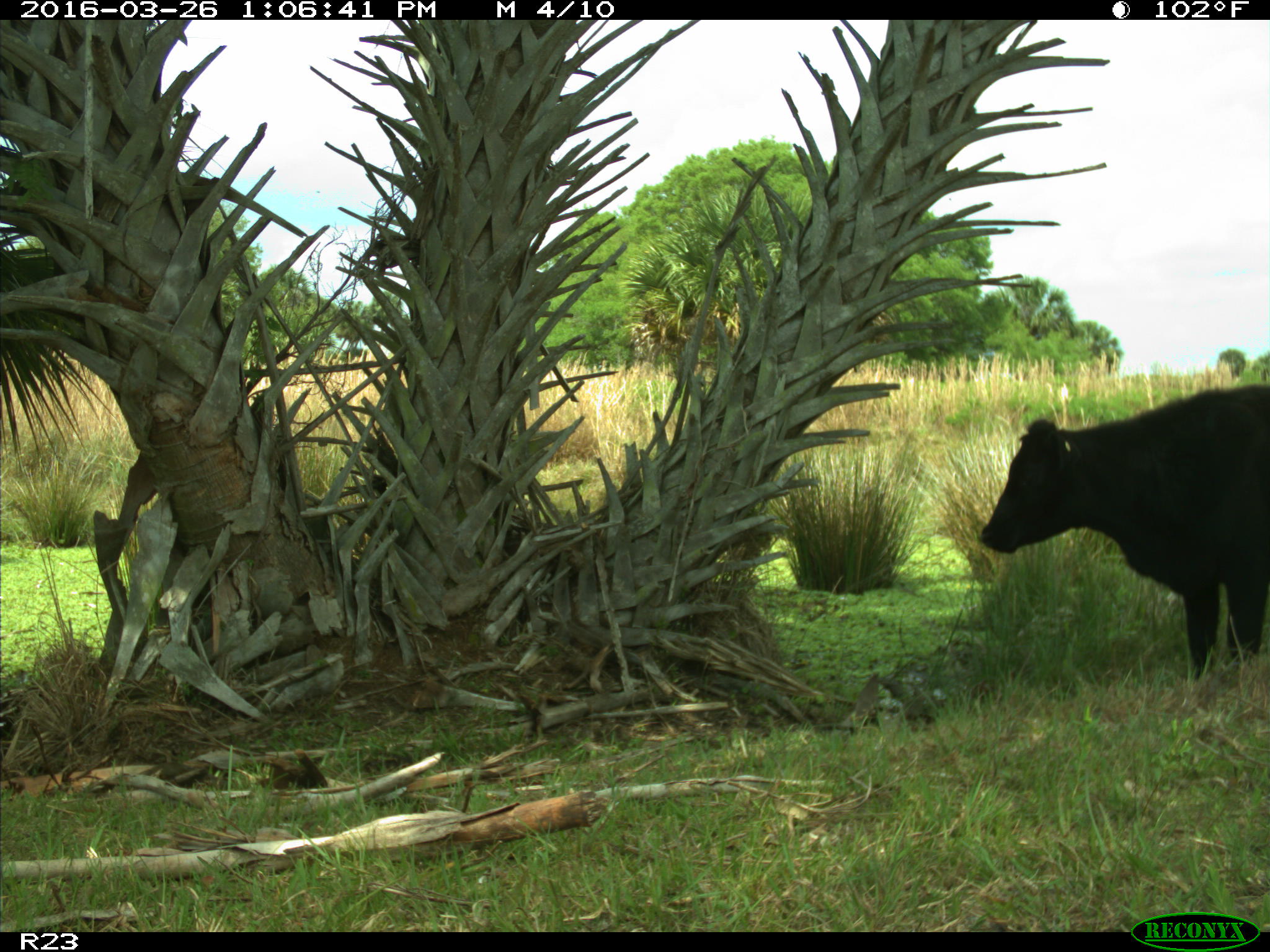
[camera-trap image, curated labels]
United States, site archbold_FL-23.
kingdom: Animalia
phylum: Chordata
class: Mammalia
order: Artiodactyla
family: Bovidae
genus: Bos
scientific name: Bos taurus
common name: domestic cow